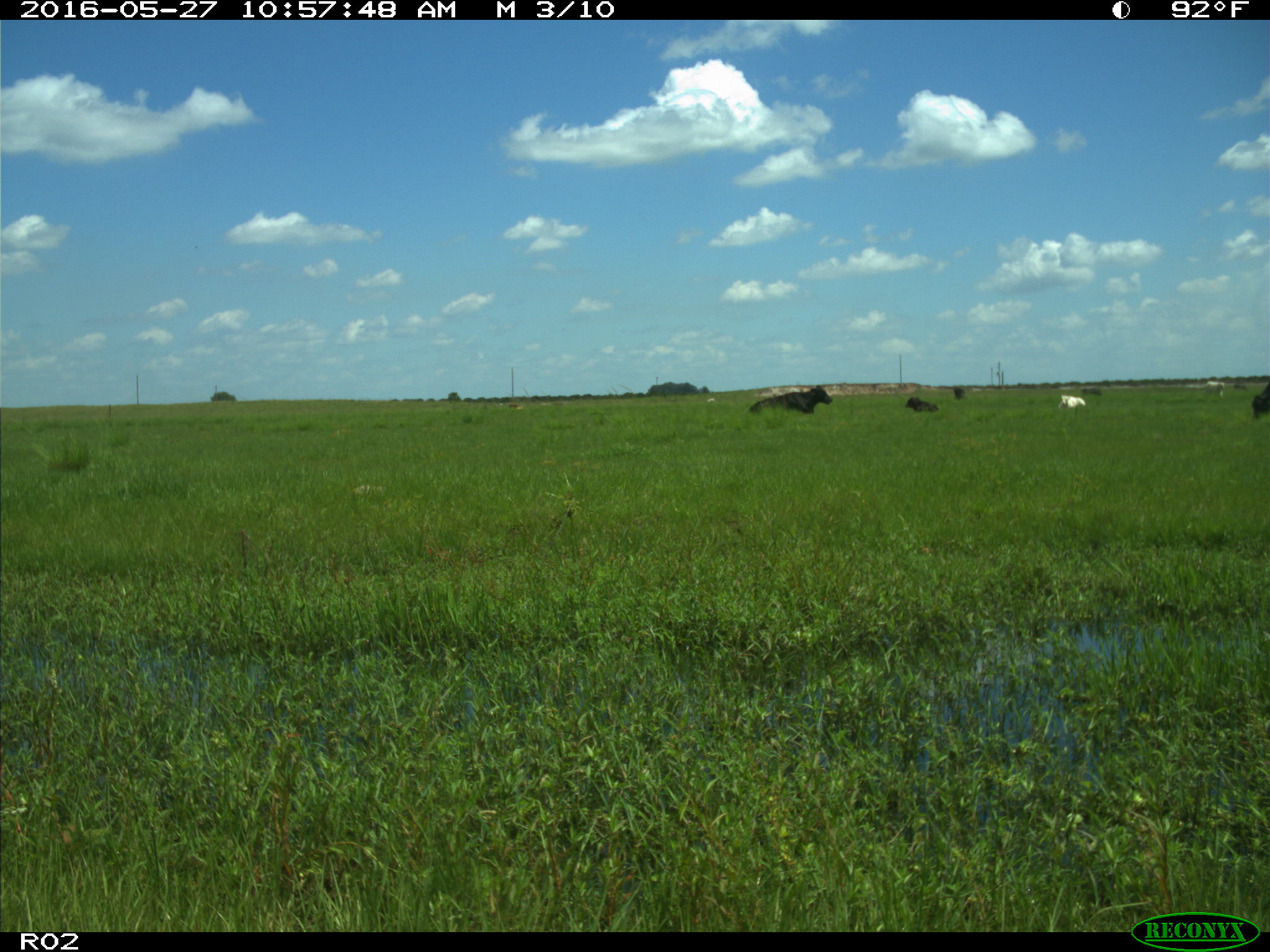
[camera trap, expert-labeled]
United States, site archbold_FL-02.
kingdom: Animalia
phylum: Chordata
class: Mammalia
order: Artiodactyla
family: Bovidae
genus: Bos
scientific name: Bos taurus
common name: domestic cow